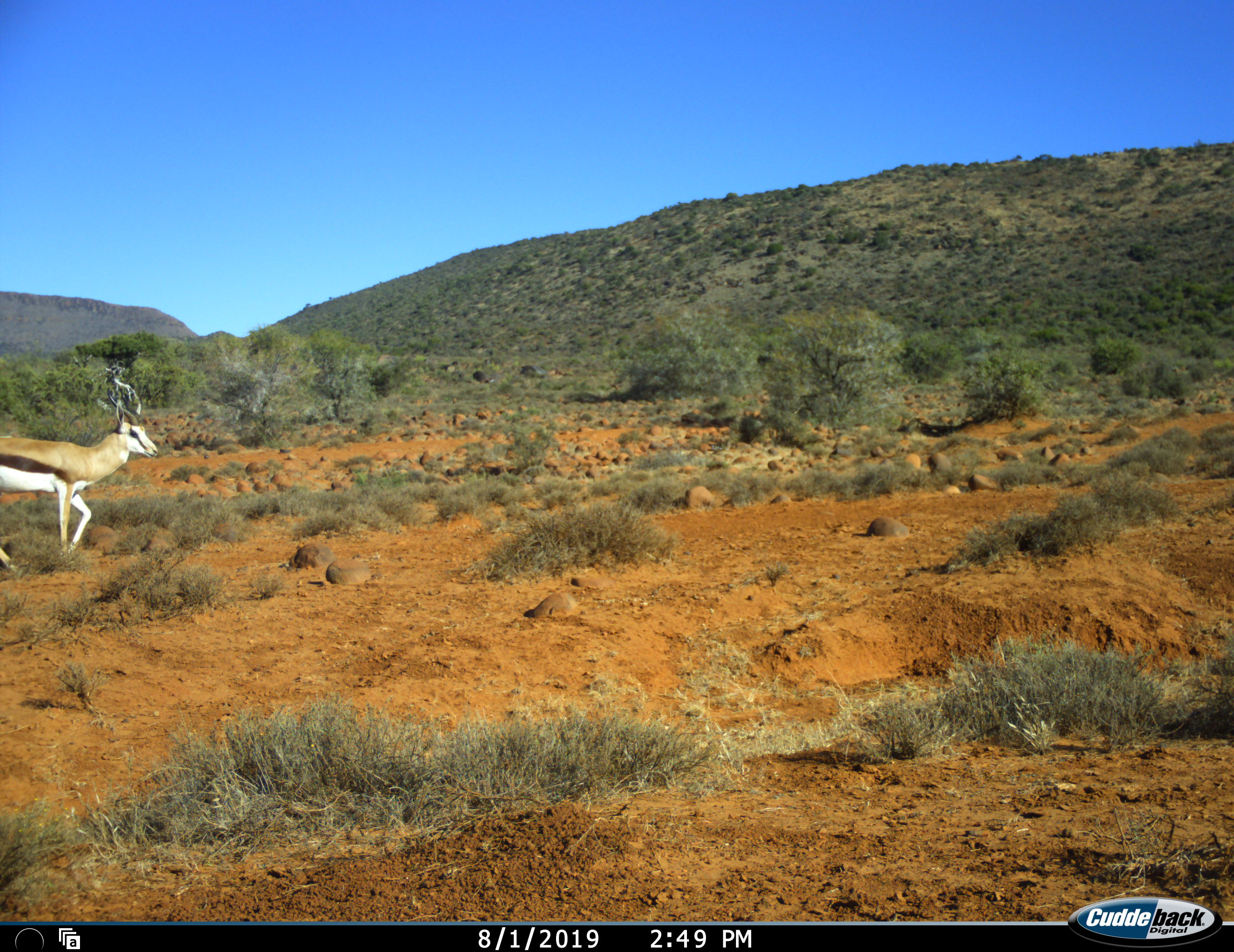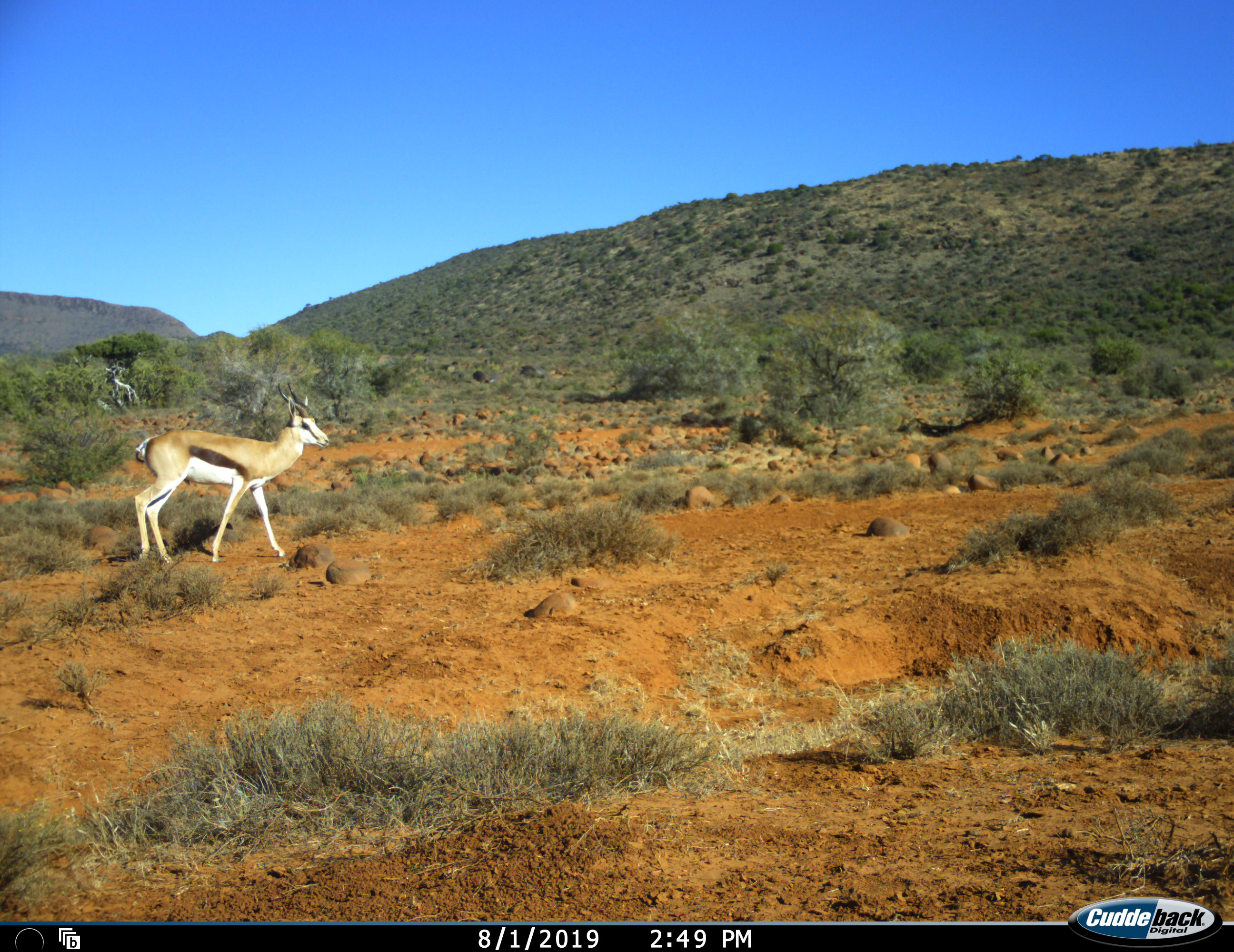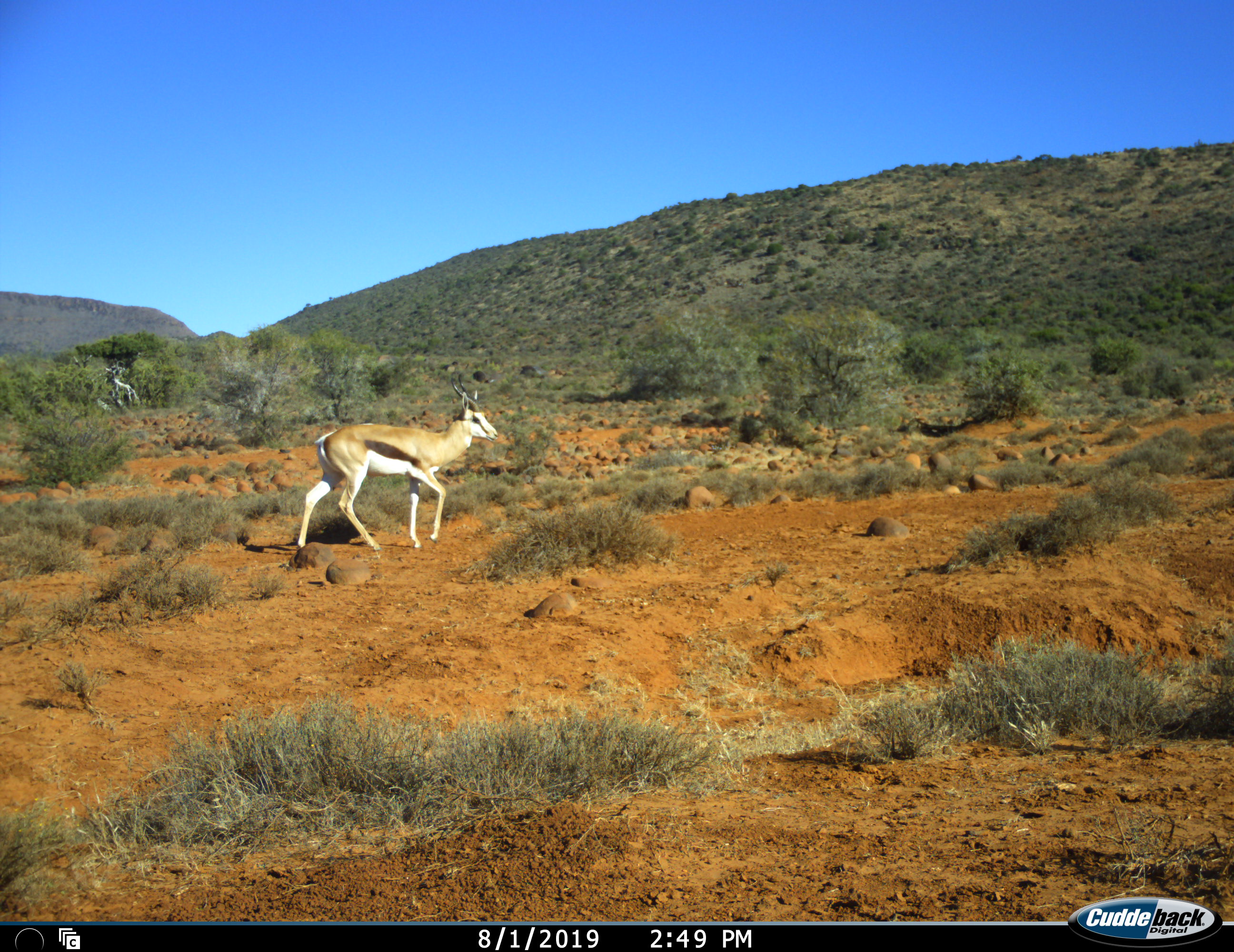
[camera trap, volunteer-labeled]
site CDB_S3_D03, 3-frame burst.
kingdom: Animalia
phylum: Chordata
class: Mammalia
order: Artiodactyla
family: Bovidae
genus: Antidorcas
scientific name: Antidorcas marsupialis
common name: springbok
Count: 1.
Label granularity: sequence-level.